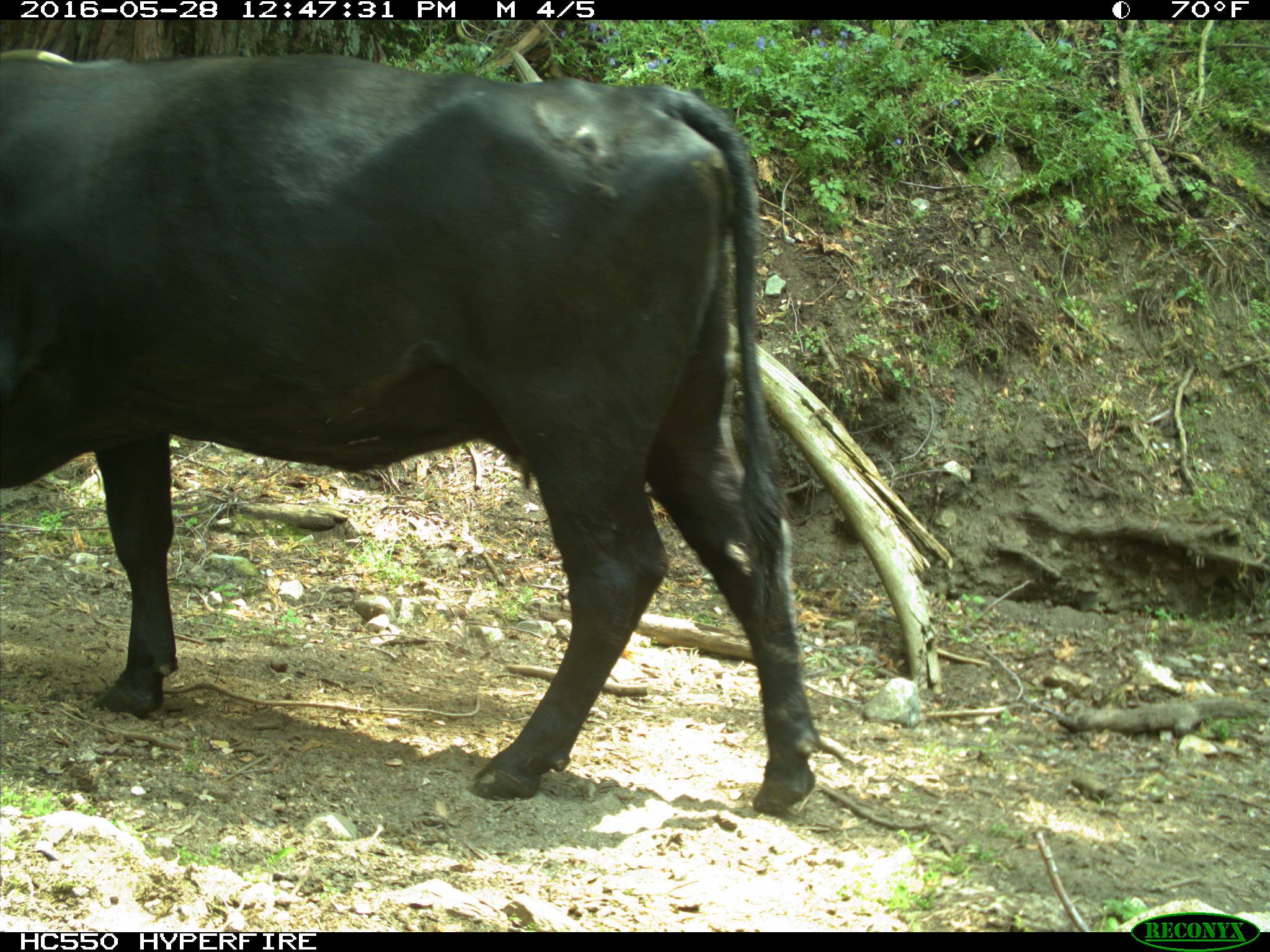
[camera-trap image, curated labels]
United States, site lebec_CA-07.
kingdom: Animalia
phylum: Chordata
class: Mammalia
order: Artiodactyla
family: Bovidae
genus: Bos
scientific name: Bos taurus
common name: domestic cow